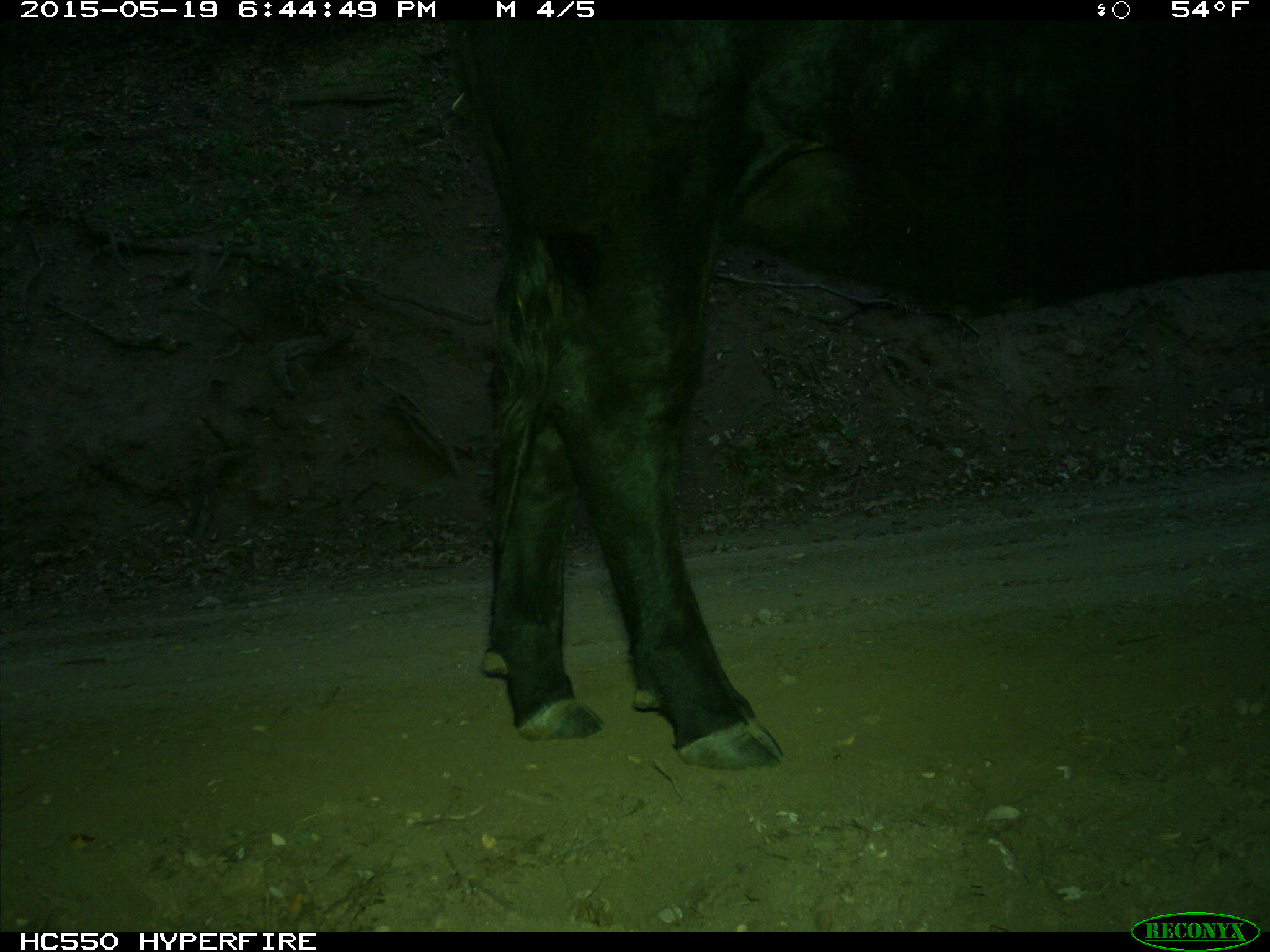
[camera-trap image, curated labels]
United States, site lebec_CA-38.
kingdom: Animalia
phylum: Chordata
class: Mammalia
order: Artiodactyla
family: Bovidae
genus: Bos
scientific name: Bos taurus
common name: domestic cow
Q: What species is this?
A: Bos taurus (domestic cow).